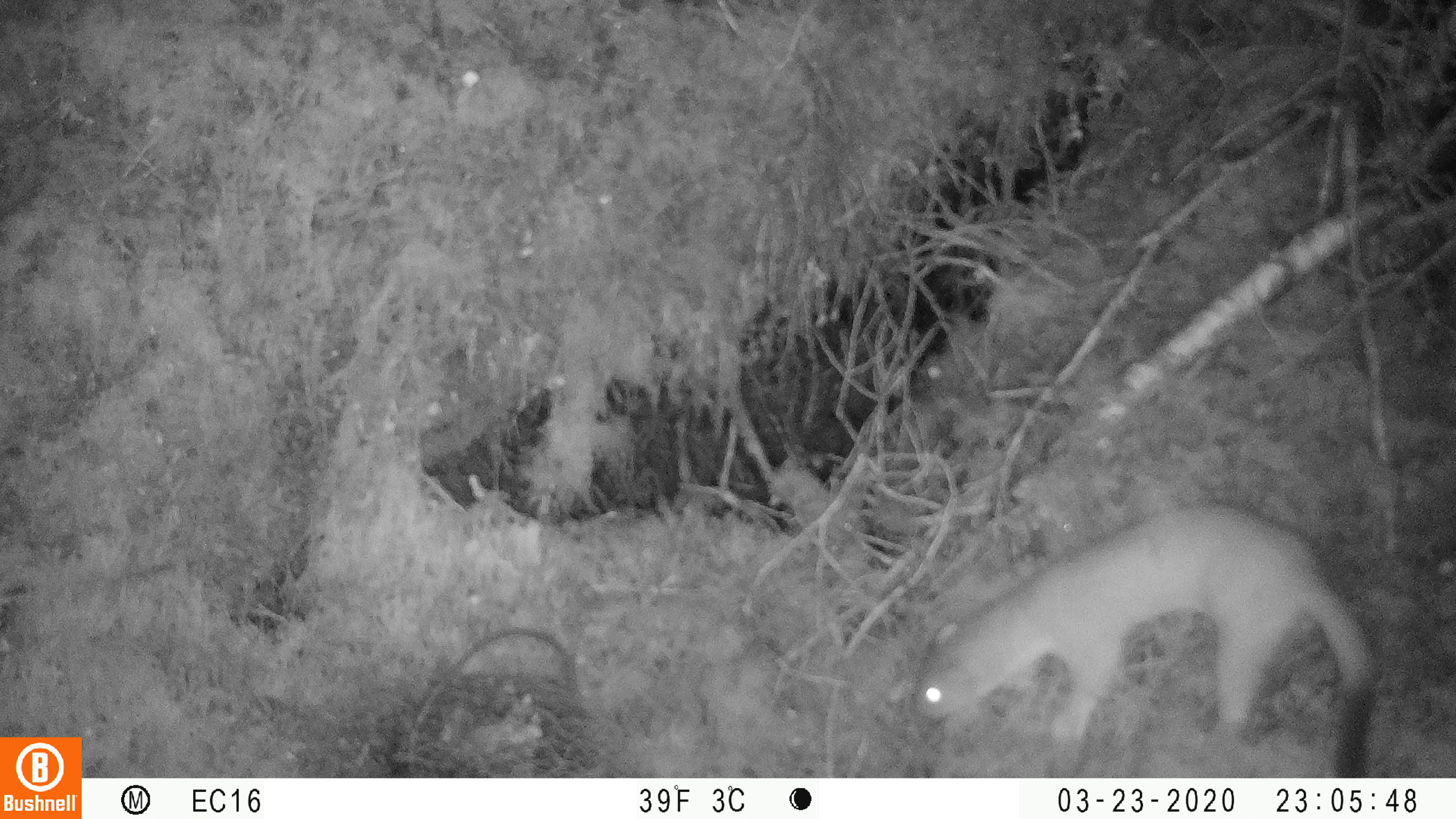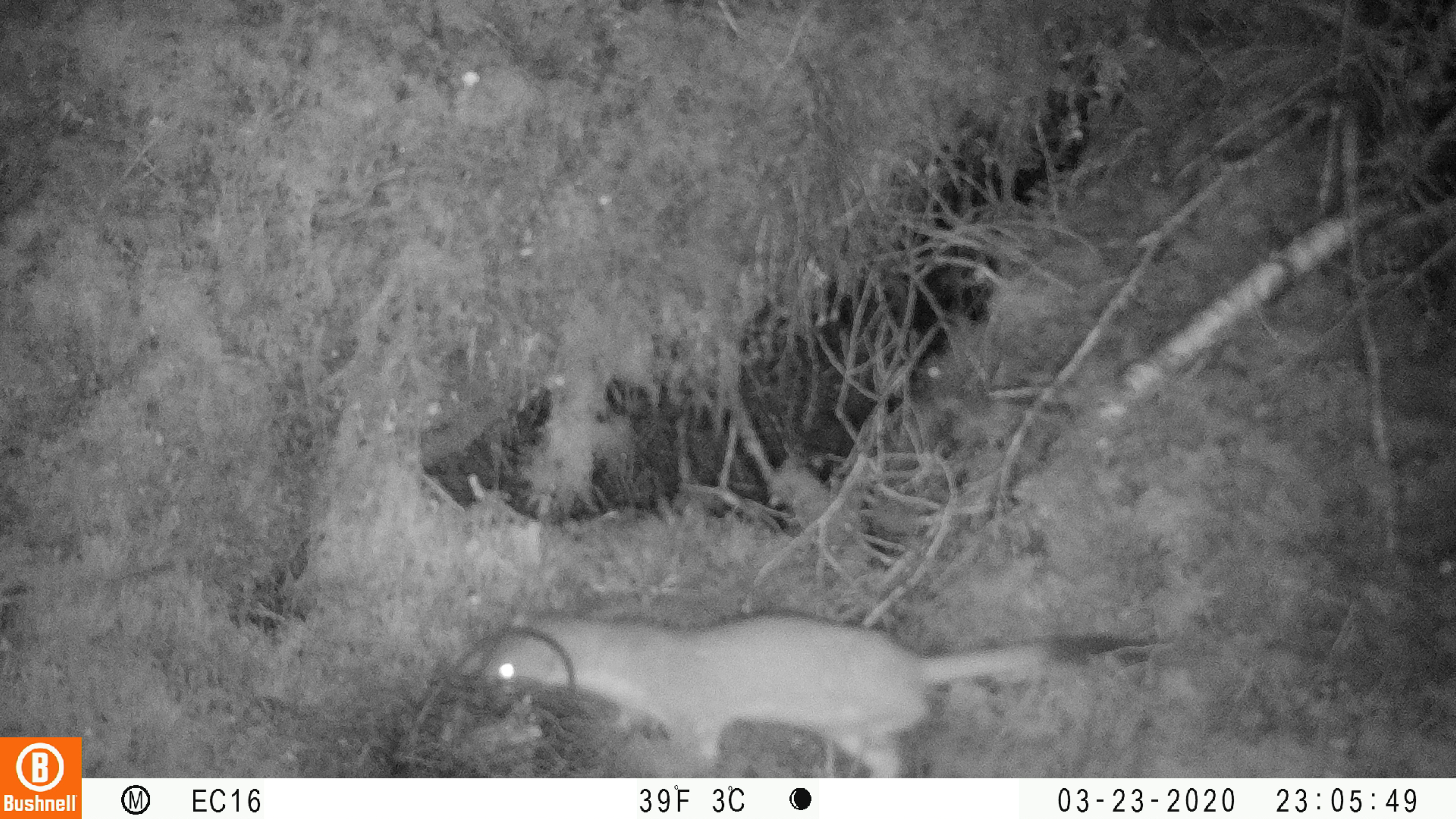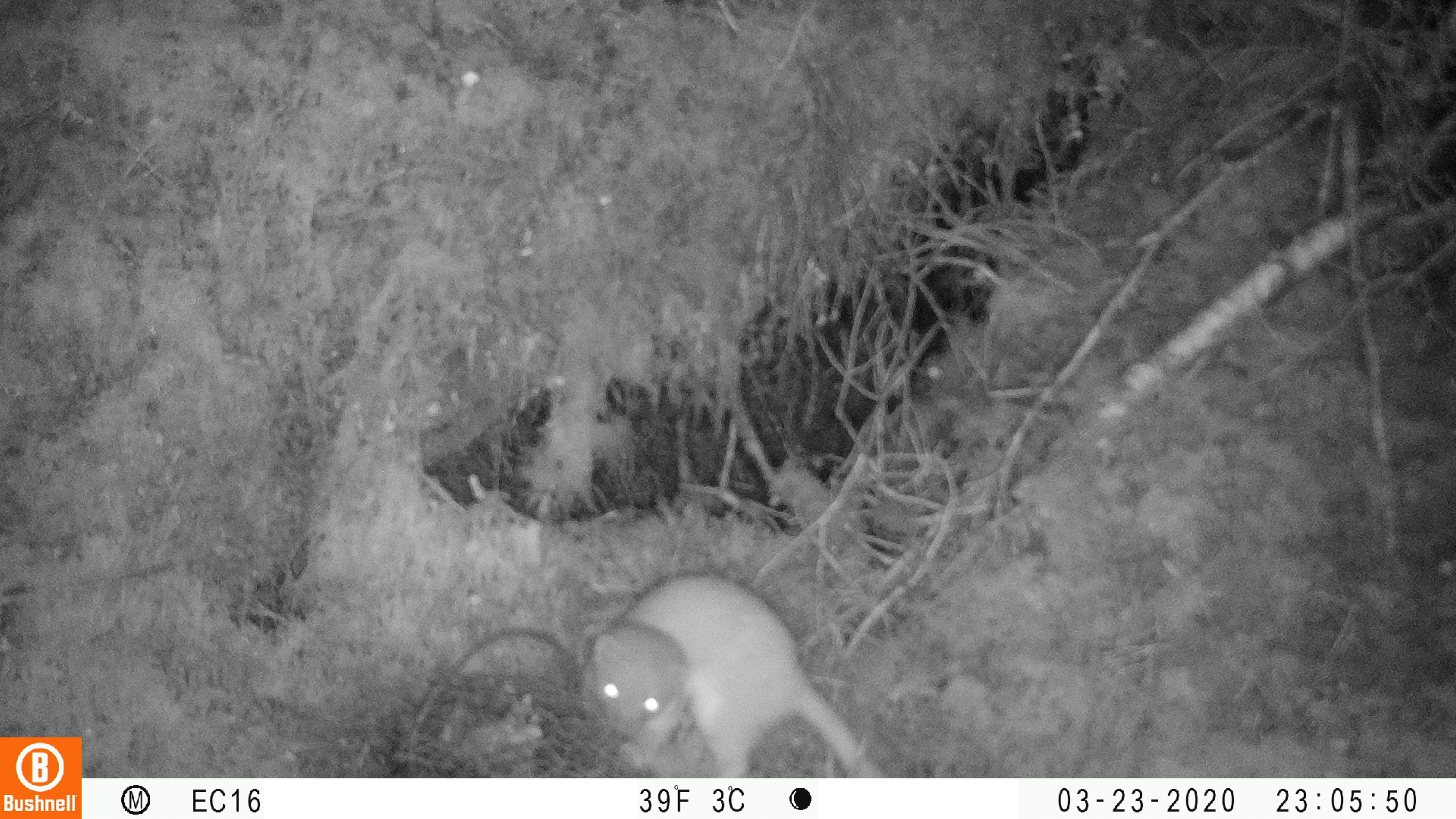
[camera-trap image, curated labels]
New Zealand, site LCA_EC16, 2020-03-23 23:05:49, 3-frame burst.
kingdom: Animalia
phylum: Chordata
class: Mammalia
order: Carnivora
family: Mustelidae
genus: Mustela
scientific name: Mustela erminea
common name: stoat